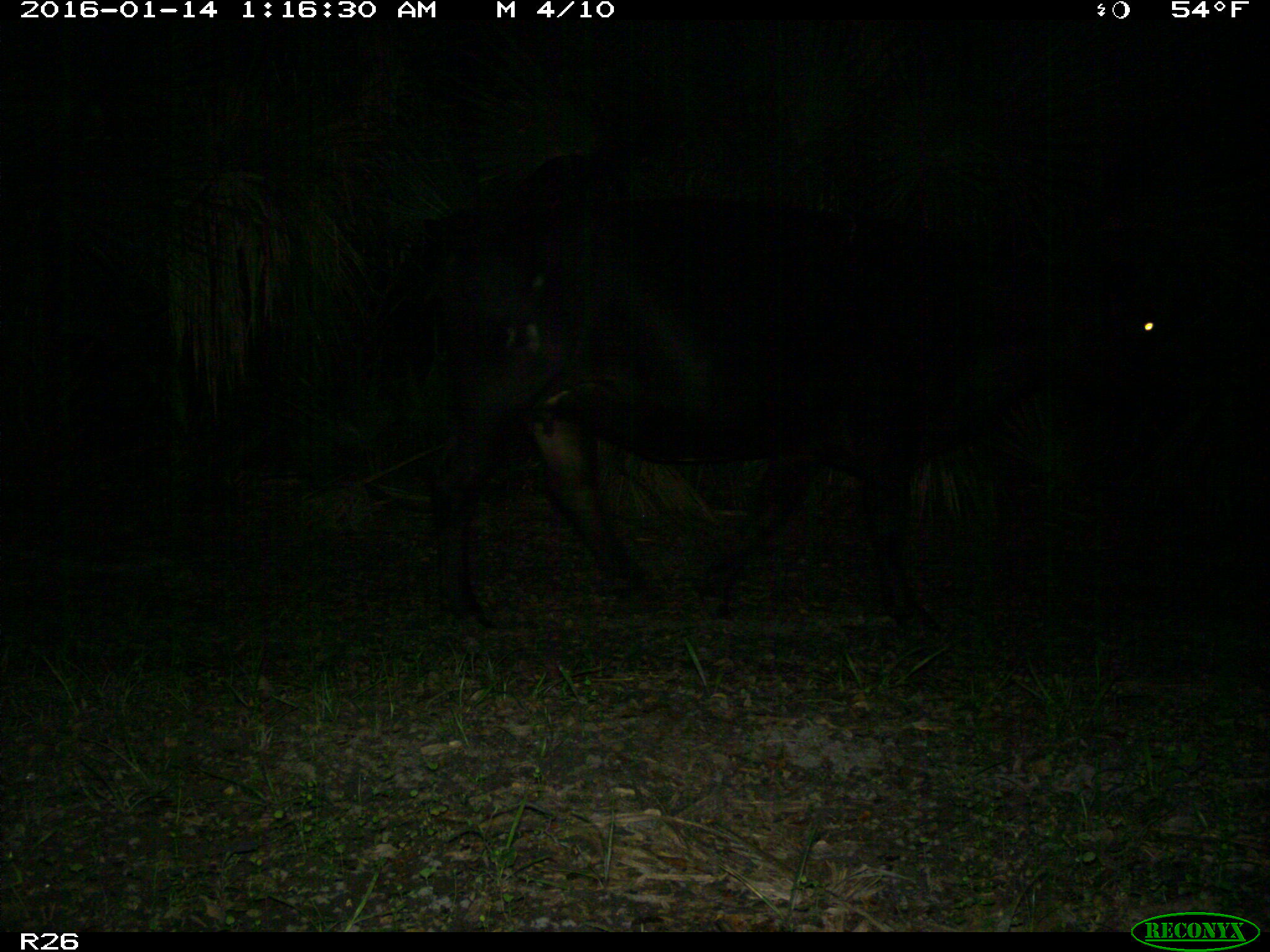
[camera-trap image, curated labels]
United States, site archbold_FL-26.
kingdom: Animalia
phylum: Chordata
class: Mammalia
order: Artiodactyla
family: Bovidae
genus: Bos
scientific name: Bos taurus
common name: domestic cow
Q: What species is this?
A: Bos taurus (domestic cow).